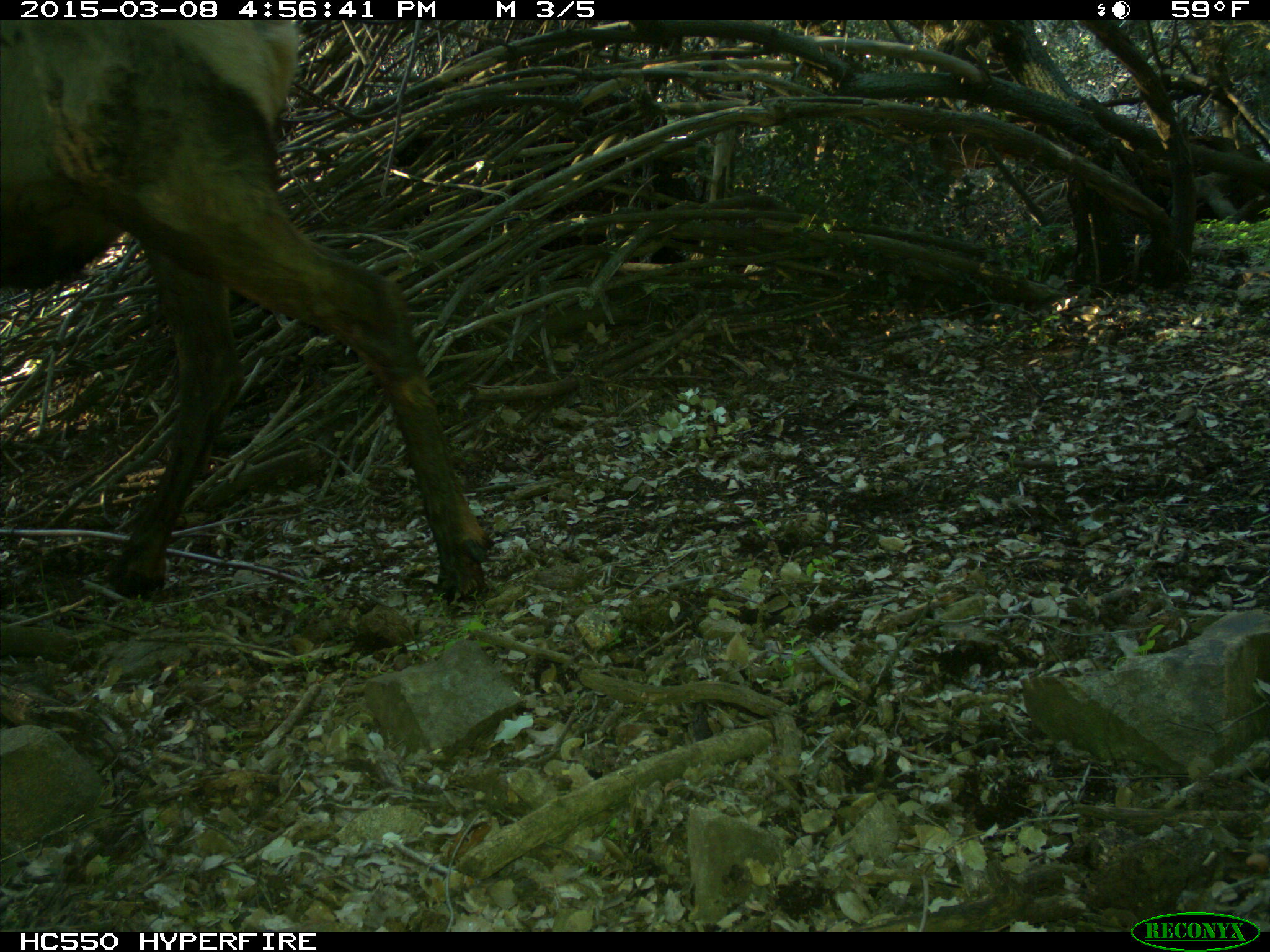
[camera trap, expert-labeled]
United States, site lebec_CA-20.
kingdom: Animalia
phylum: Chordata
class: Mammalia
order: Artiodactyla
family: Cervidae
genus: Cervus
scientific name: Cervus canadensis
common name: elk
Cervus canadensis (elk).